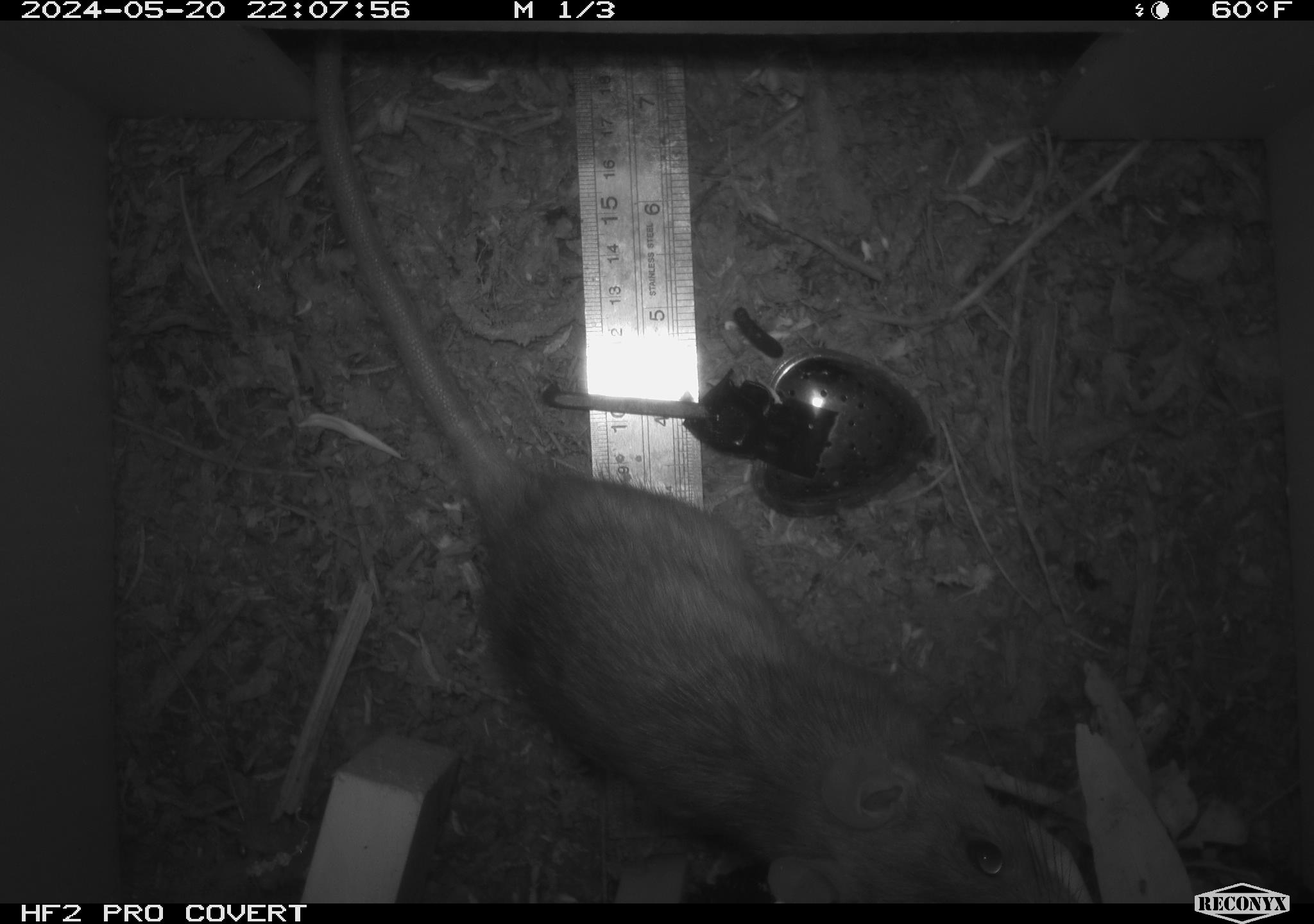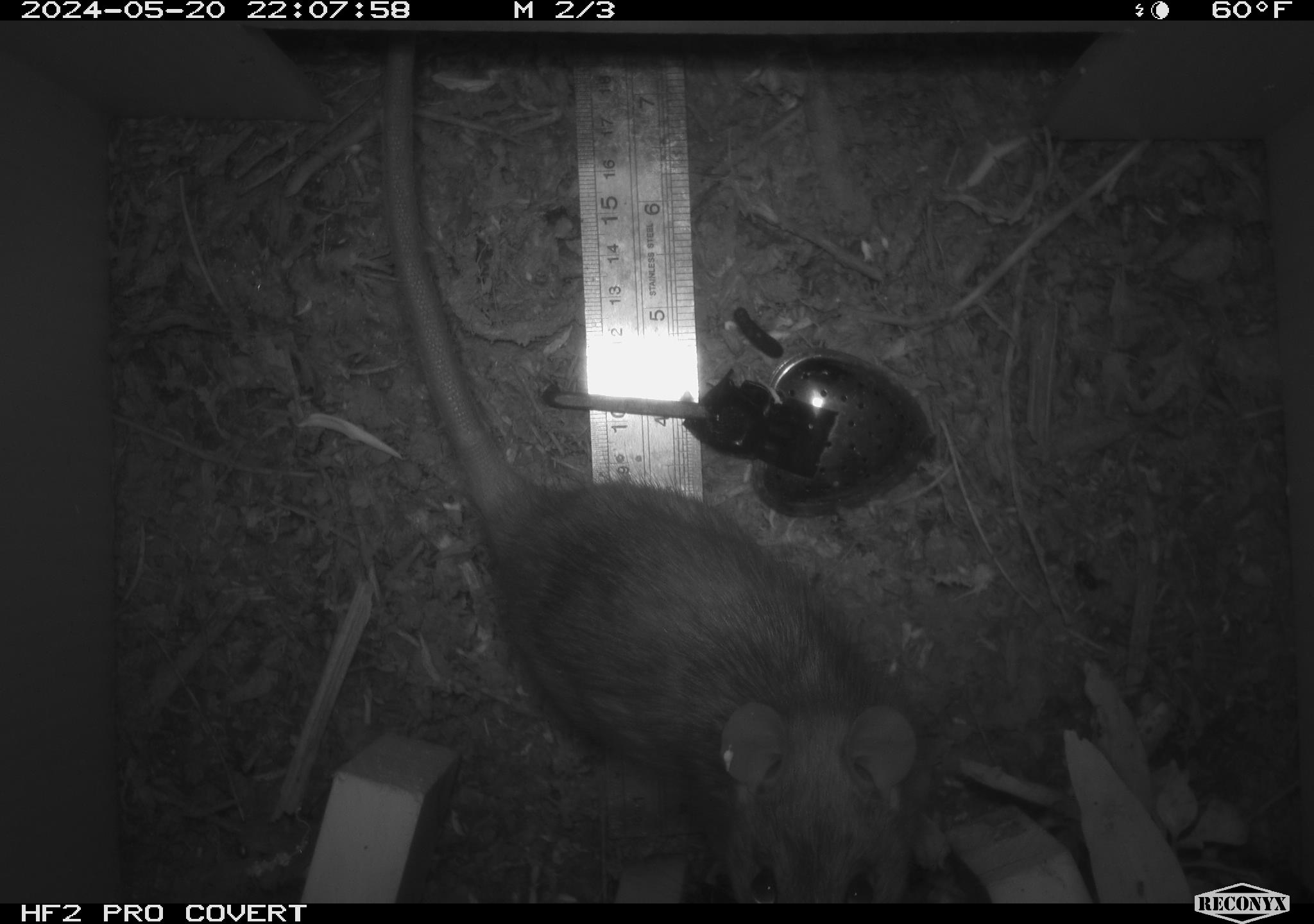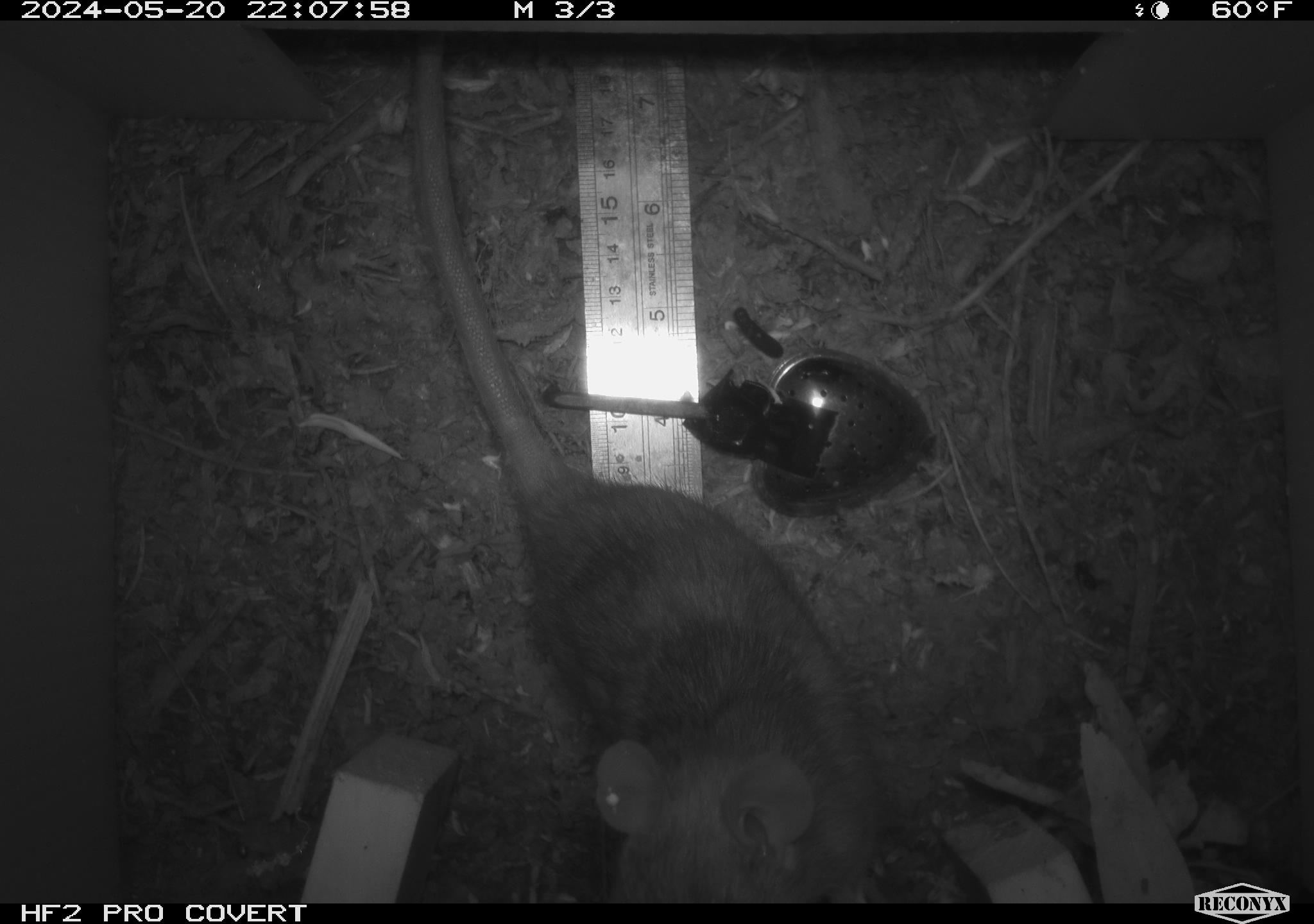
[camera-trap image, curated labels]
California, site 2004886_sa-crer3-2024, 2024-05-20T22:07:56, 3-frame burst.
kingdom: Animalia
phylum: Chordata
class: Mammalia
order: Rodentia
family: Muridae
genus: Rattus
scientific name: Rattus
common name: rat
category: rattus species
Rattus species (rat) (Rattus).